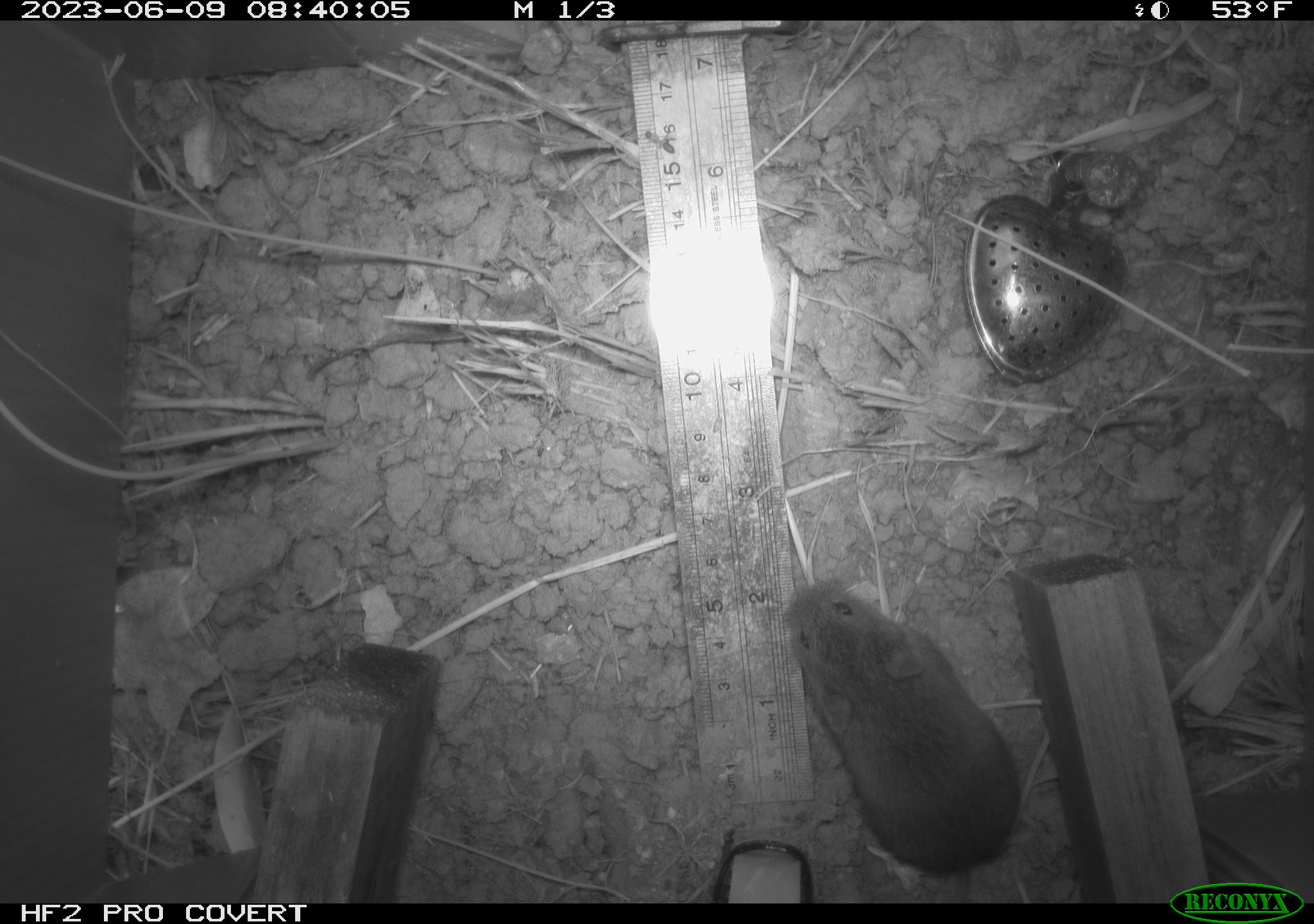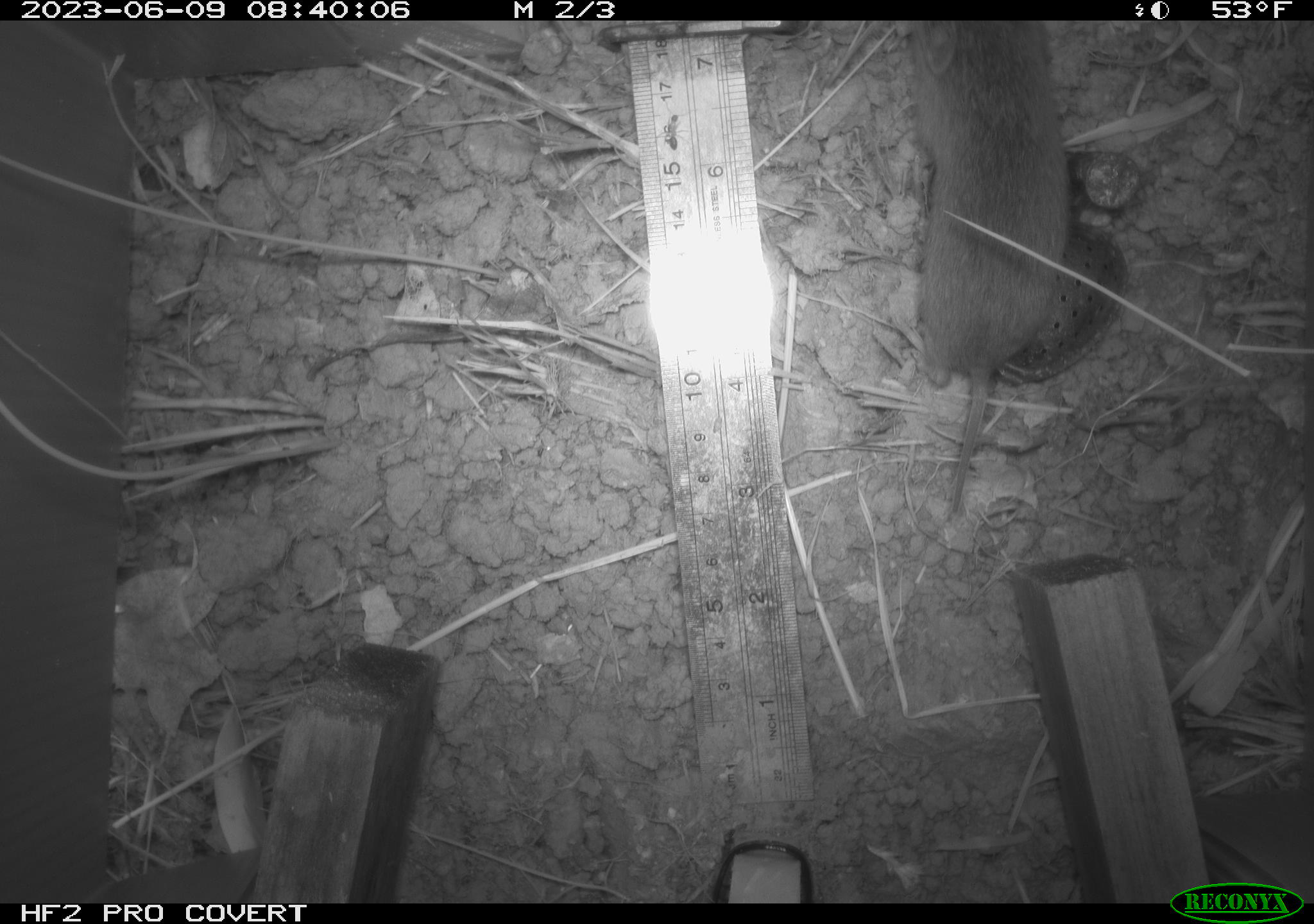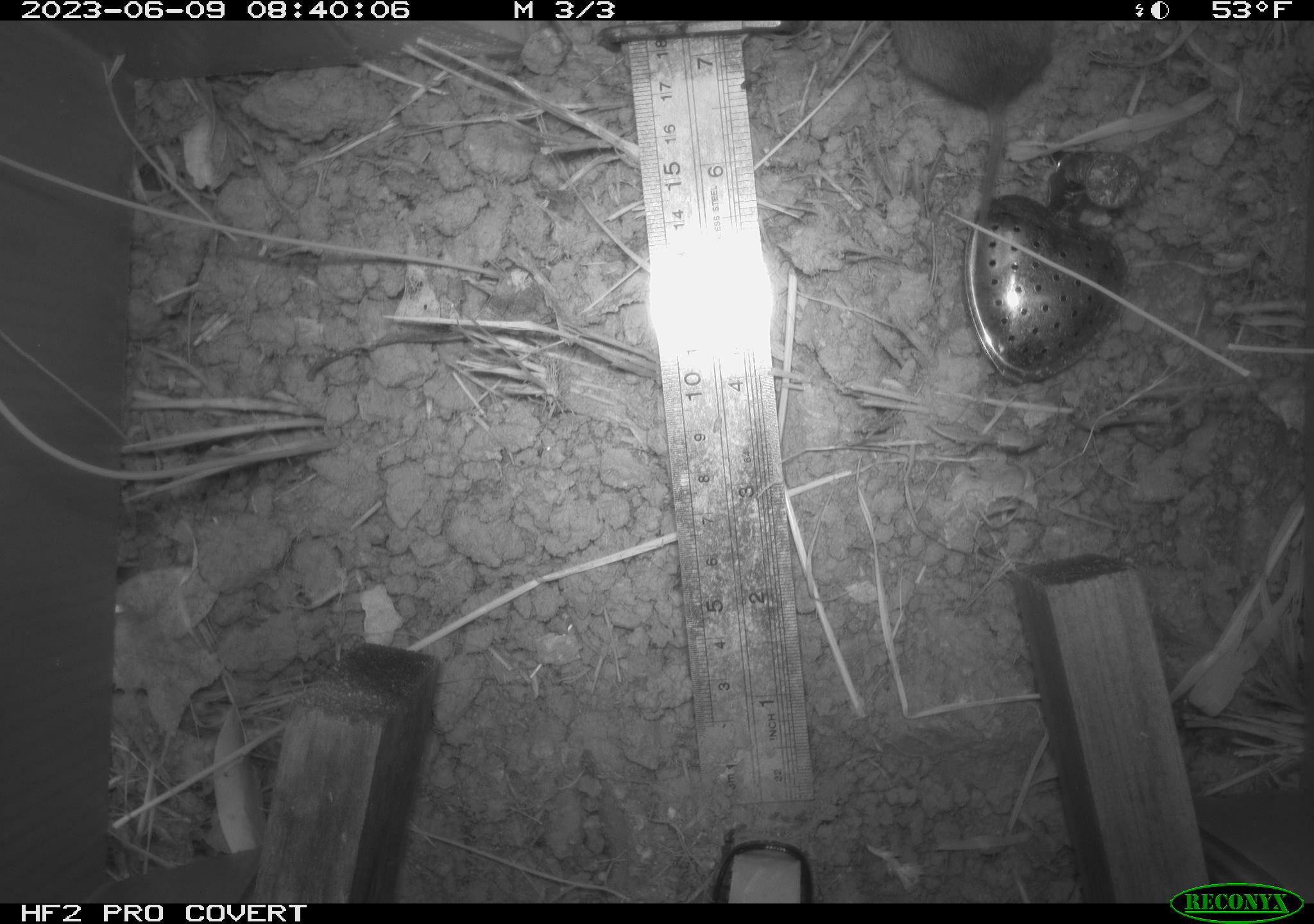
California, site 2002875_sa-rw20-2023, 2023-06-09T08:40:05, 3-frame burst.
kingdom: Animalia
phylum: Chordata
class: Mammalia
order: Rodentia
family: Cricetidae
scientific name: Arvicolinae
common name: voles, lemmings, and muskrats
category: arvicolinae subfamily